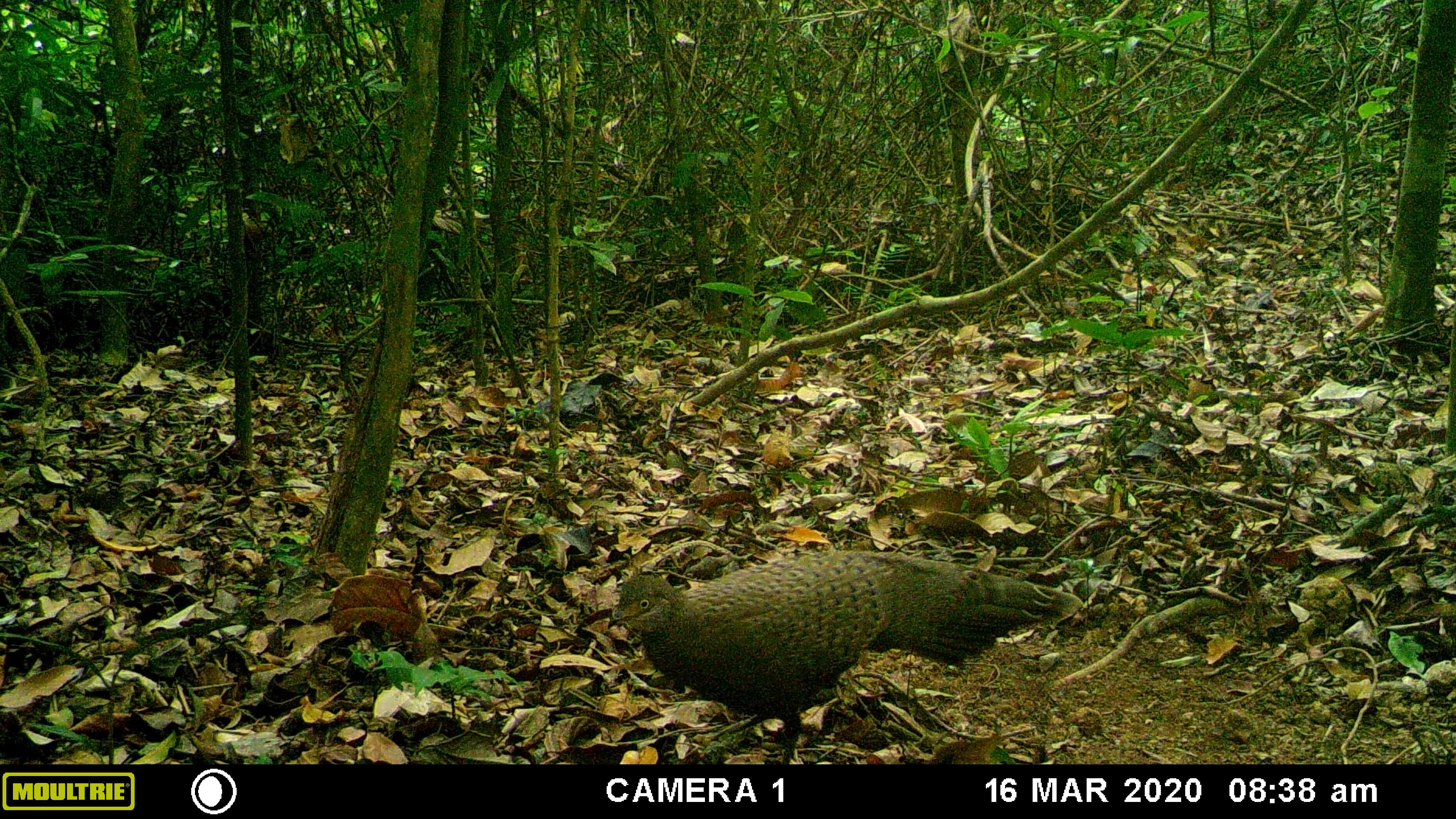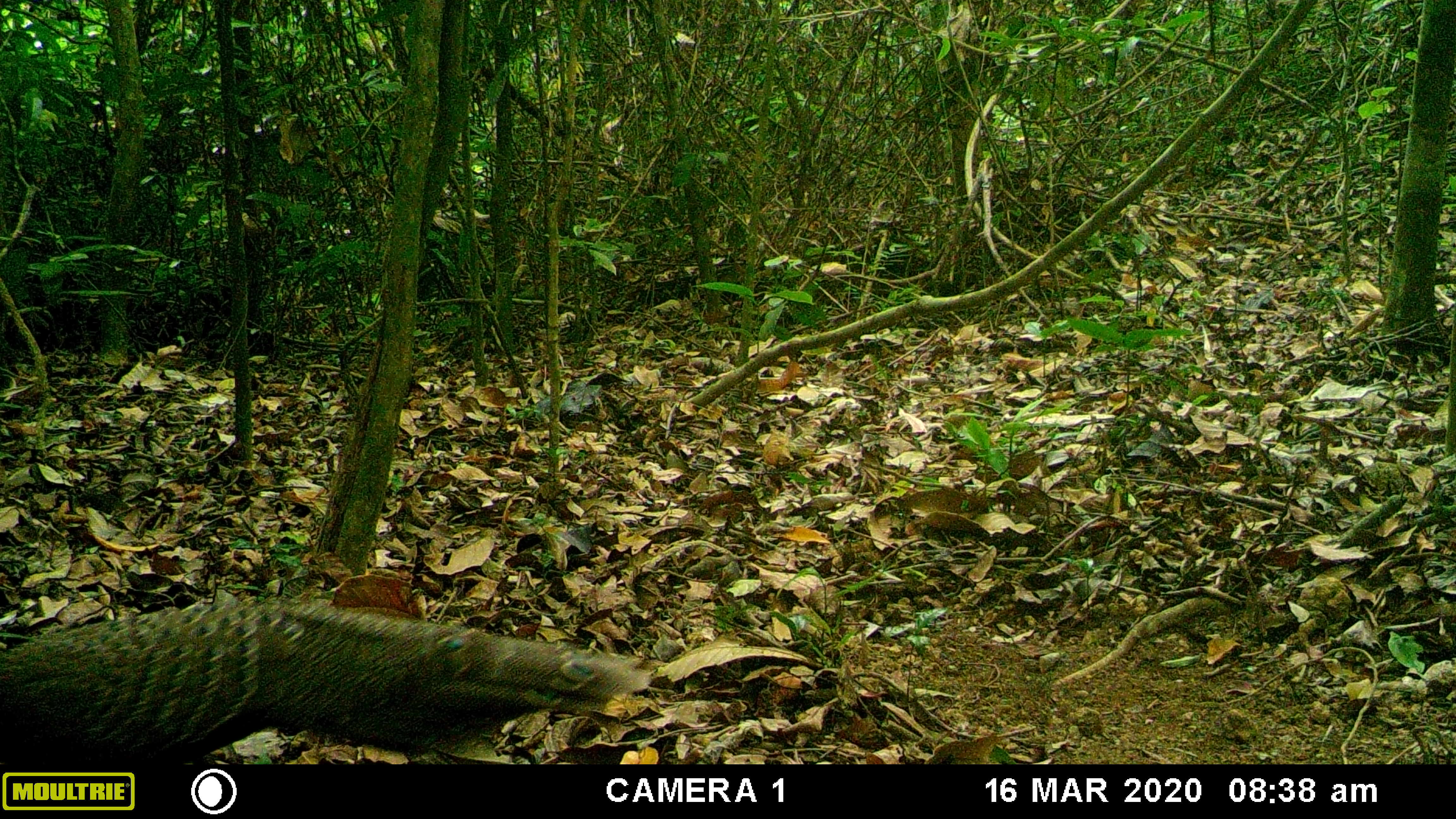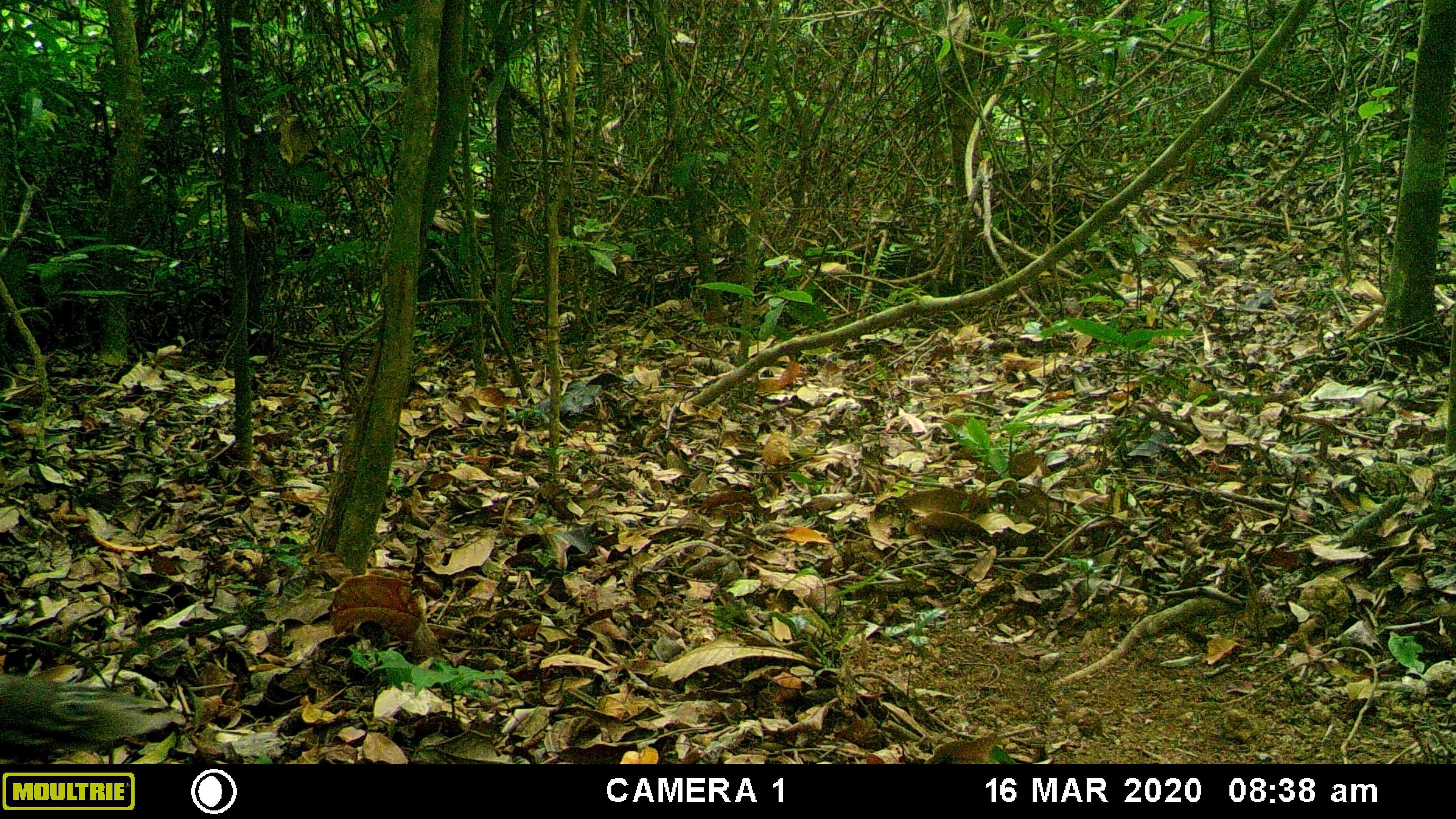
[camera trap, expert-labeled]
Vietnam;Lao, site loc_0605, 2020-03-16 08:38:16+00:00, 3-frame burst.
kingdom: Animalia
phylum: Chordata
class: Aves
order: Galliformes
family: Phasianidae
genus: Polyplectron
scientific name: Polyplectron bicalcaratum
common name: gray peacock-pheasant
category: grey peacock pheasant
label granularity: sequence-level